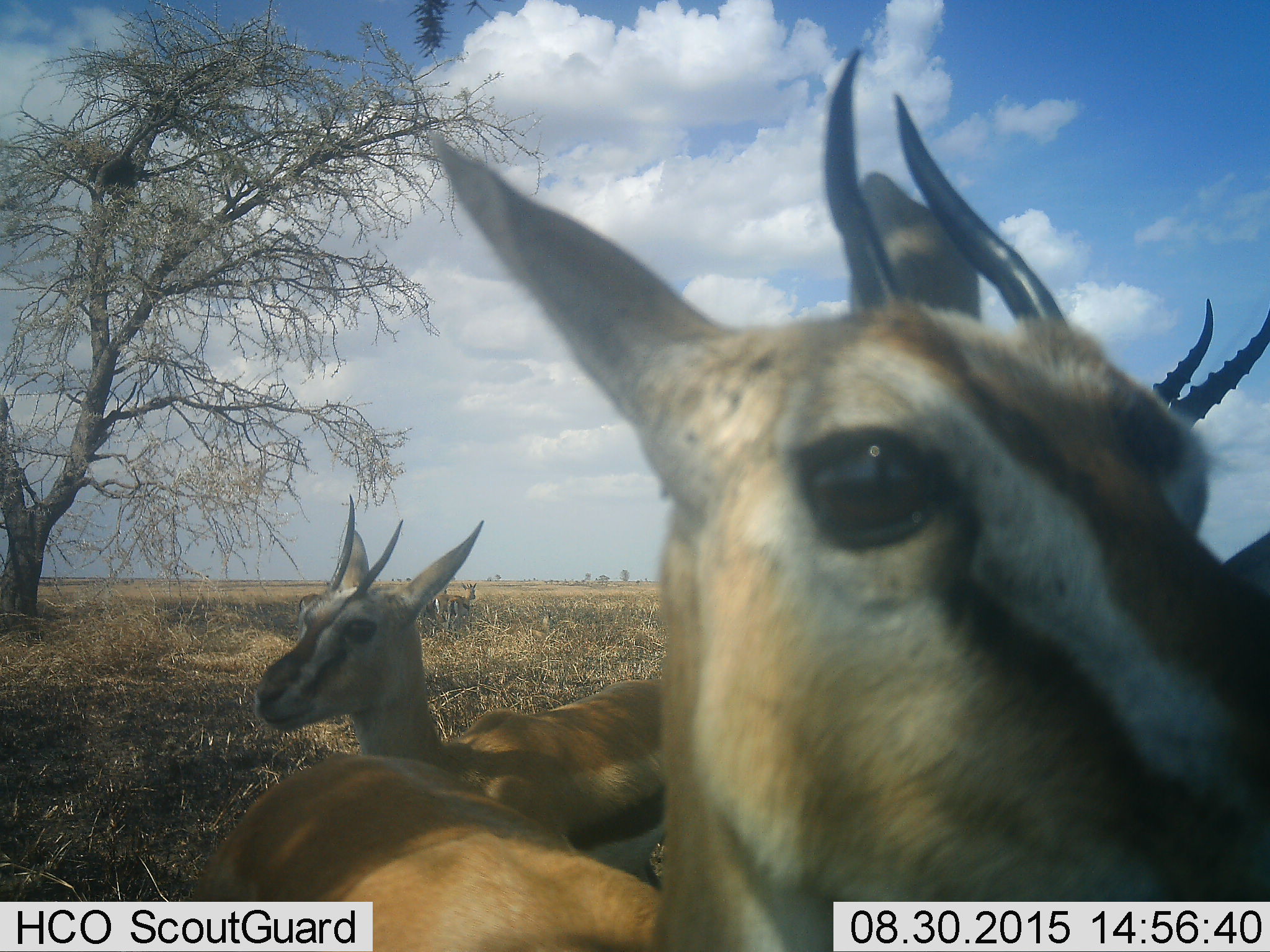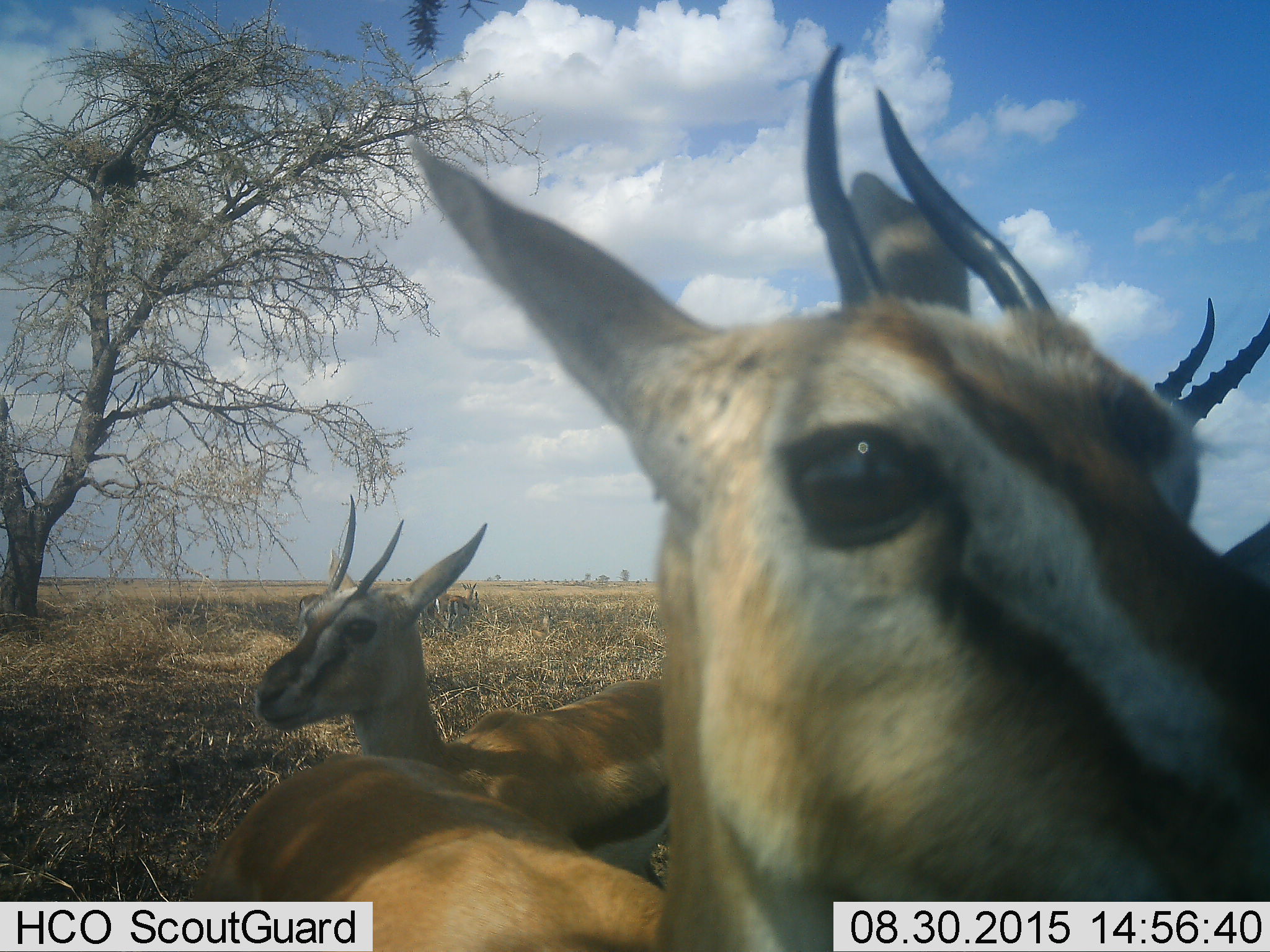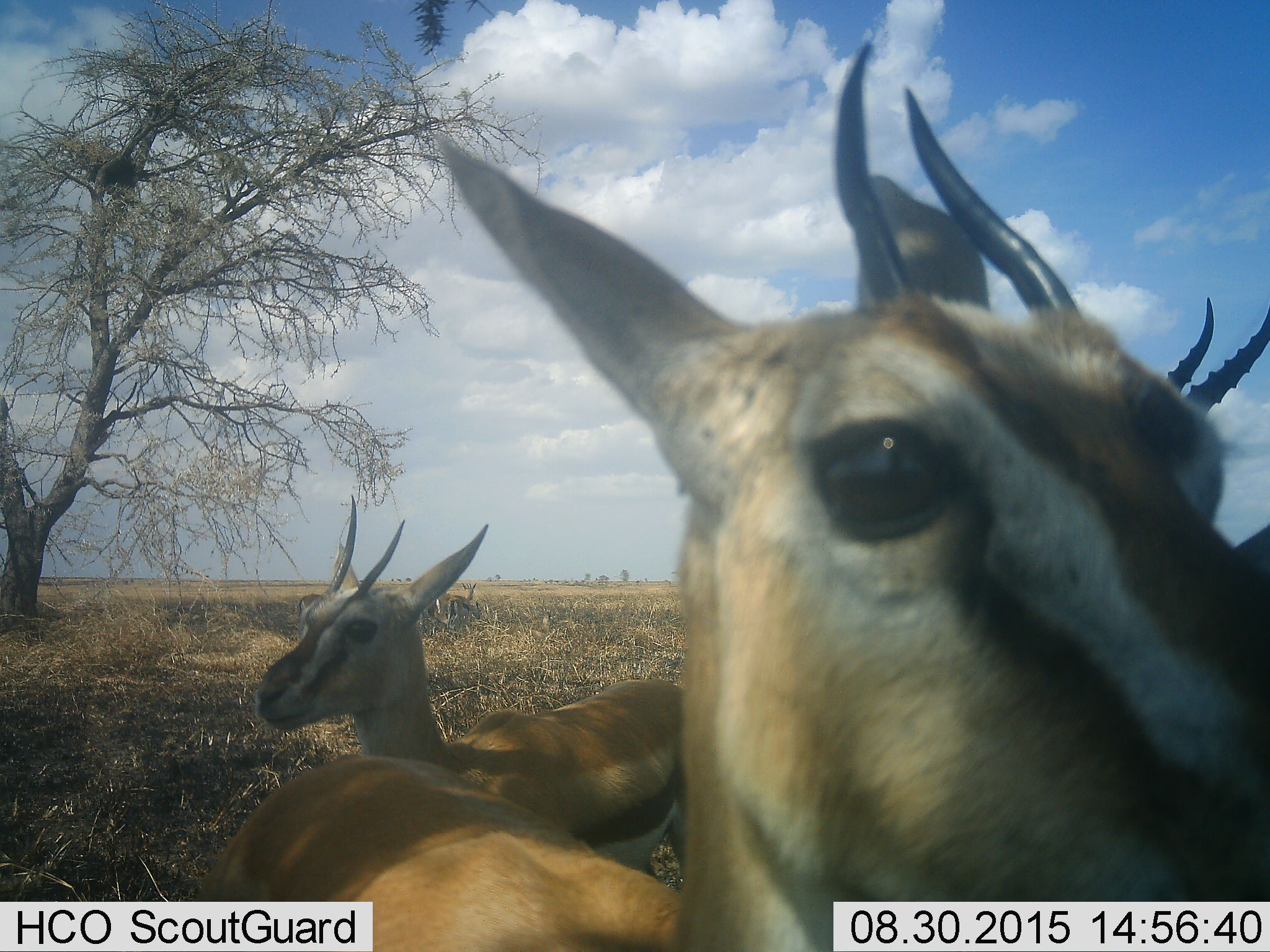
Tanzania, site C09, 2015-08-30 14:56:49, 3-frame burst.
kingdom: Animalia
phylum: Chordata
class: Mammalia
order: Artiodactyla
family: Bovidae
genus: Eudorcas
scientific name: Eudorcas thomsonii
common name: thomson's gazelle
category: gazellethomsons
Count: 3.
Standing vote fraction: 82%.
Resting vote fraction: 24%.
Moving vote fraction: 18%.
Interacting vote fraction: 6%.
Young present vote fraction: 18%.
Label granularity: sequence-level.